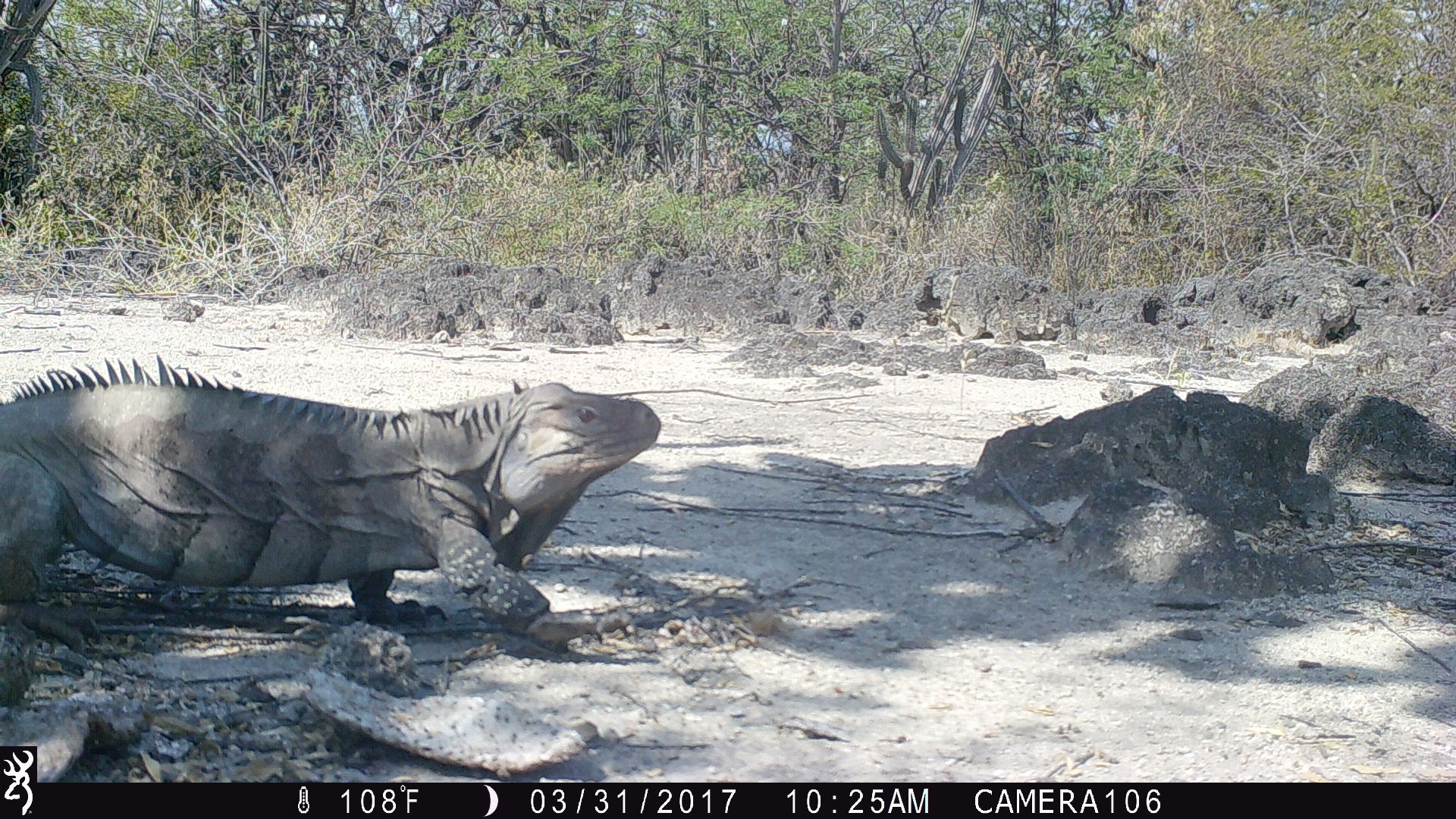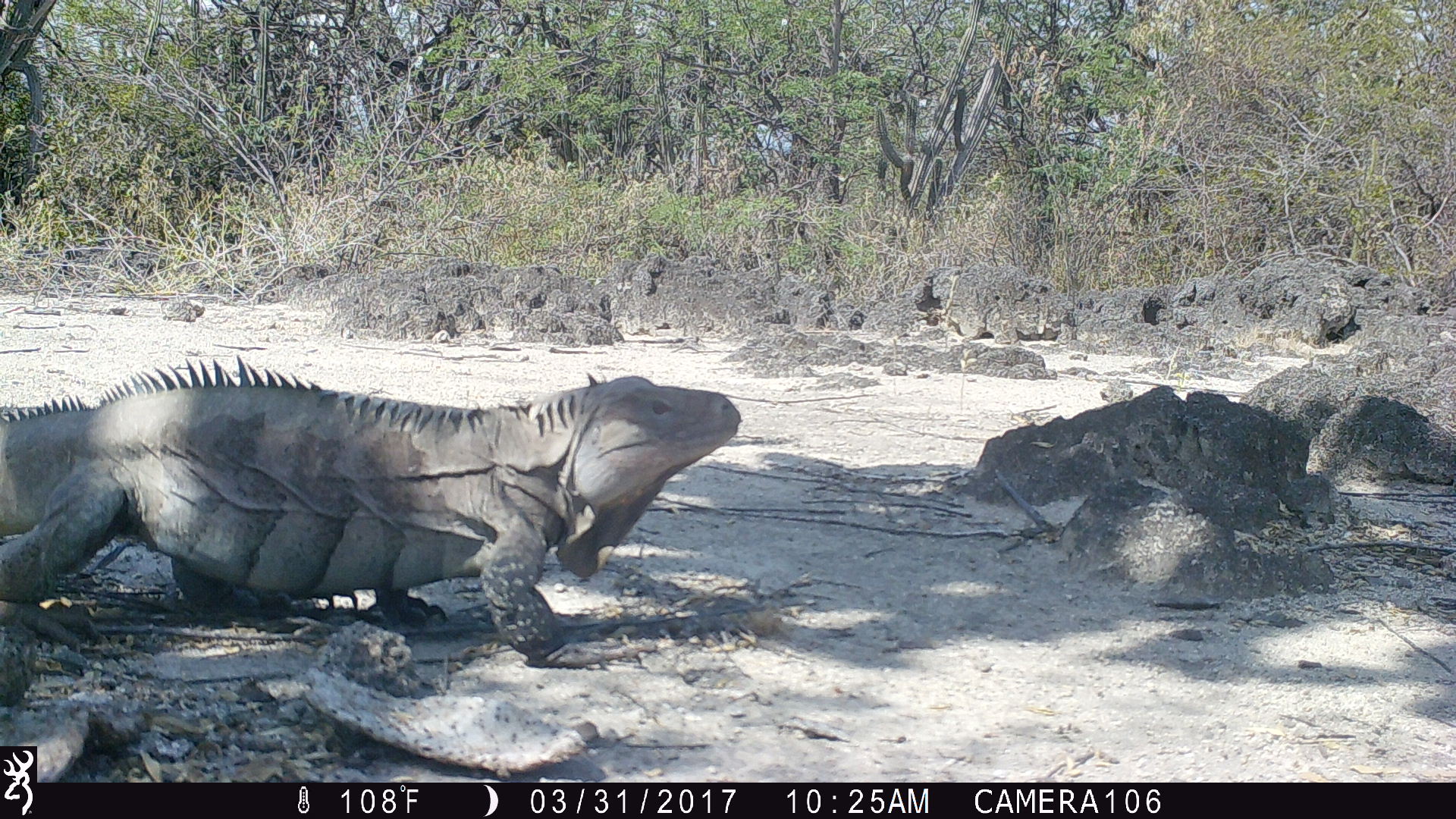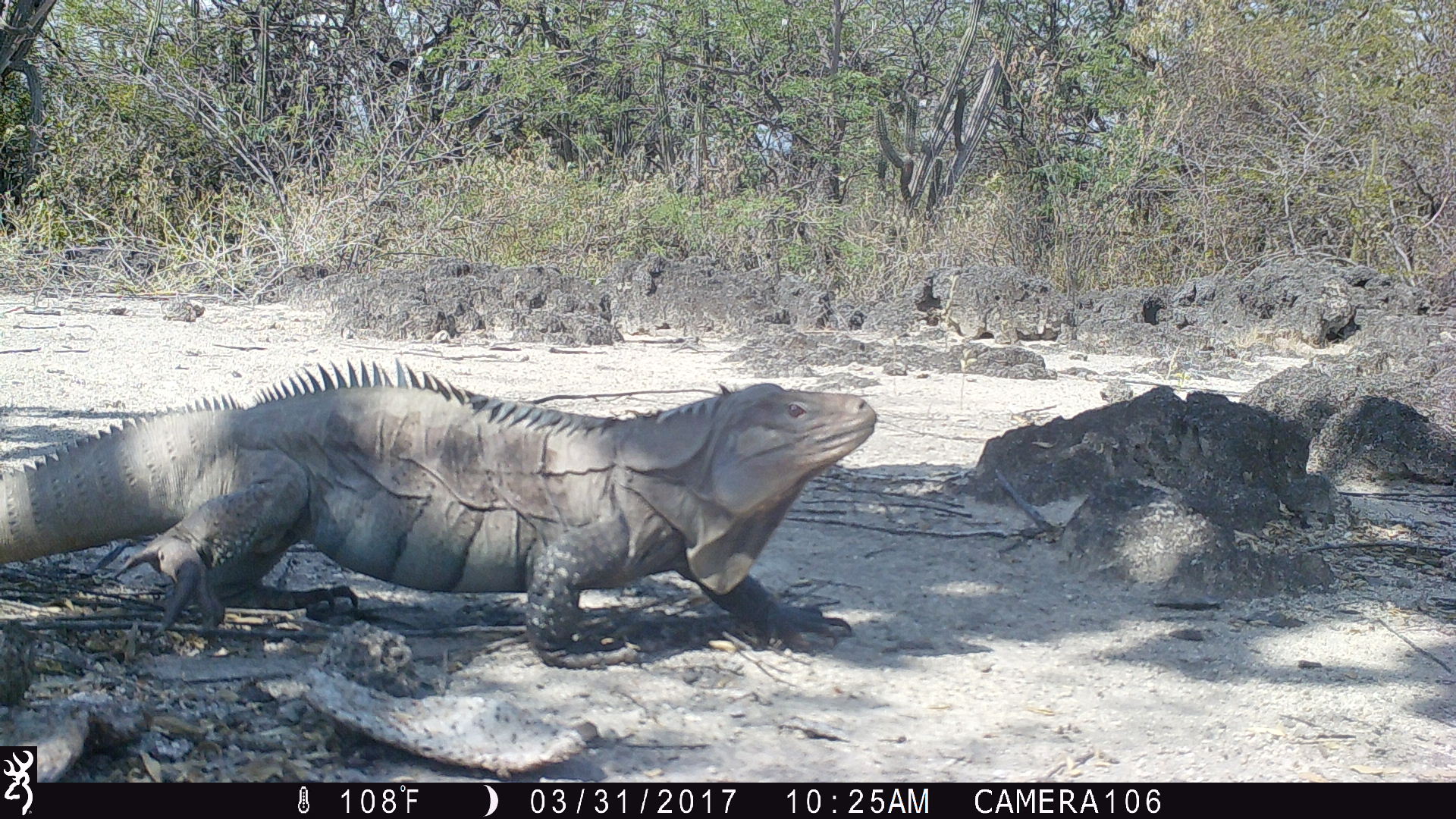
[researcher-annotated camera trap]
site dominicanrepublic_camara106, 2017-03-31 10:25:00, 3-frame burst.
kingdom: Animalia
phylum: Chordata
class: Reptilia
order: Squamata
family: Iguanidae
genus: Iguana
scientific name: Iguana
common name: typical iguanas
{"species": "Iguana (typical iguanas)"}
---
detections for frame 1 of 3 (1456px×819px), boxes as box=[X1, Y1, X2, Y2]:
iguana: box=[0, 363, 665, 660]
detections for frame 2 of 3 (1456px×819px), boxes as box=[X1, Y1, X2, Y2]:
iguana: box=[5, 356, 746, 664]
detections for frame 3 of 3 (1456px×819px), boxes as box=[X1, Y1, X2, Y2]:
iguana: box=[5, 356, 884, 661]